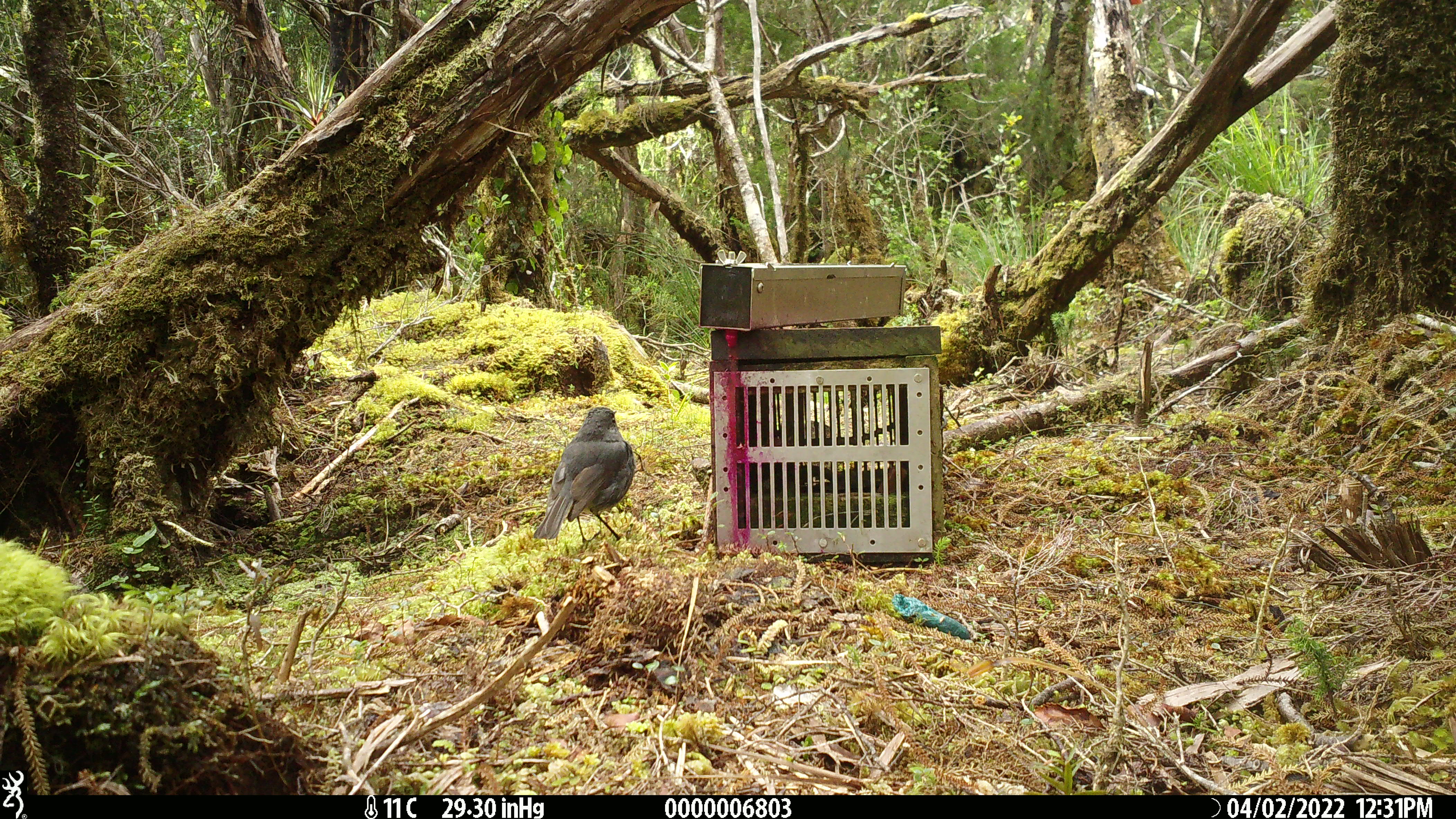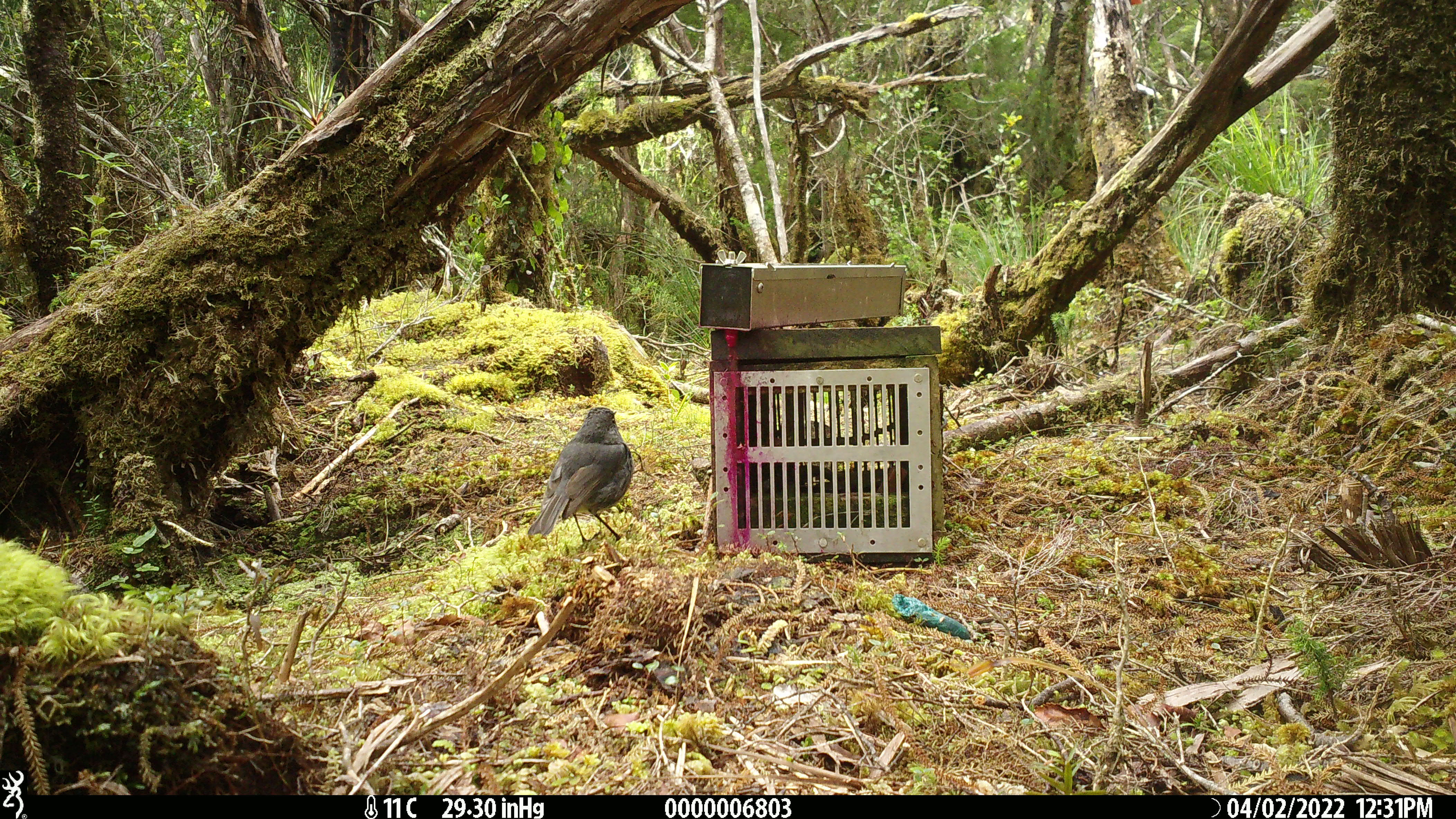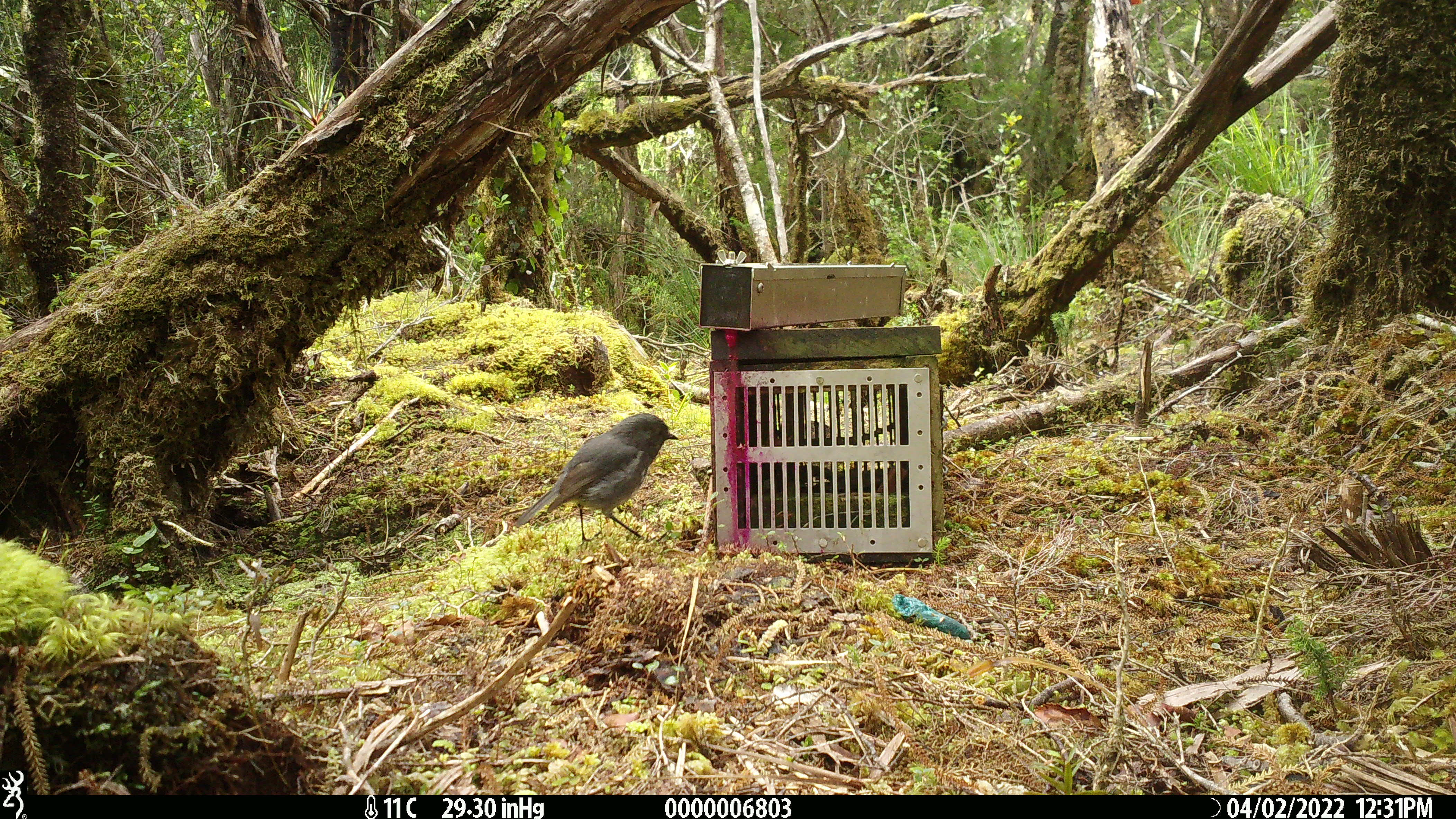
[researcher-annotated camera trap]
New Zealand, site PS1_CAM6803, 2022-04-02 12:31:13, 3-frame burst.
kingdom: Animalia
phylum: Chordata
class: Aves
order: Passeriformes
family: Petroicidae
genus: Petroica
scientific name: Petroica australis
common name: new zealand robin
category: robin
Robin (new zealand robin) (Petroica australis).